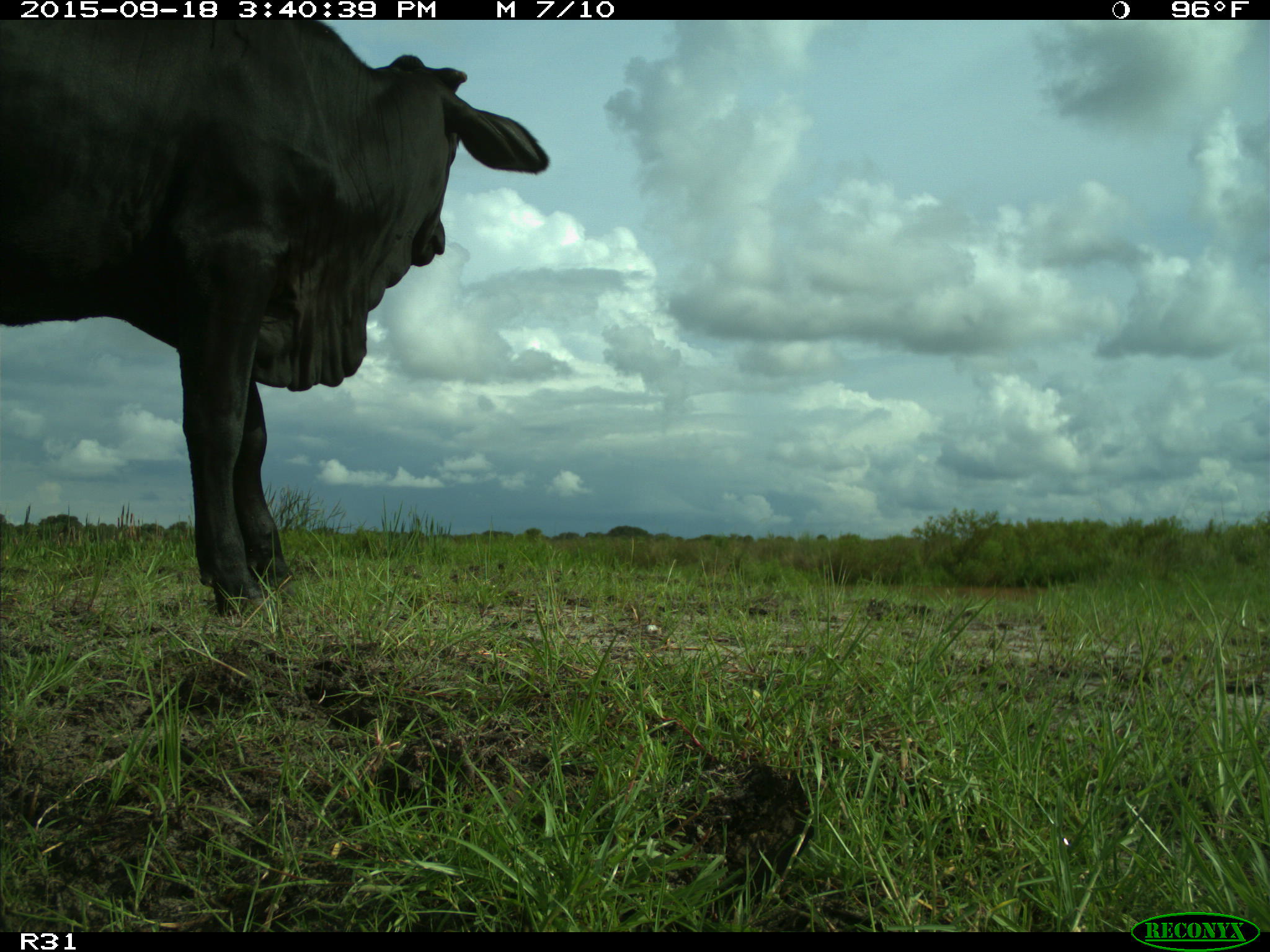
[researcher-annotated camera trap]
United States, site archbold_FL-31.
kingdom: Animalia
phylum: Chordata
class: Mammalia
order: Artiodactyla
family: Bovidae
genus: Bos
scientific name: Bos taurus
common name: domestic cow